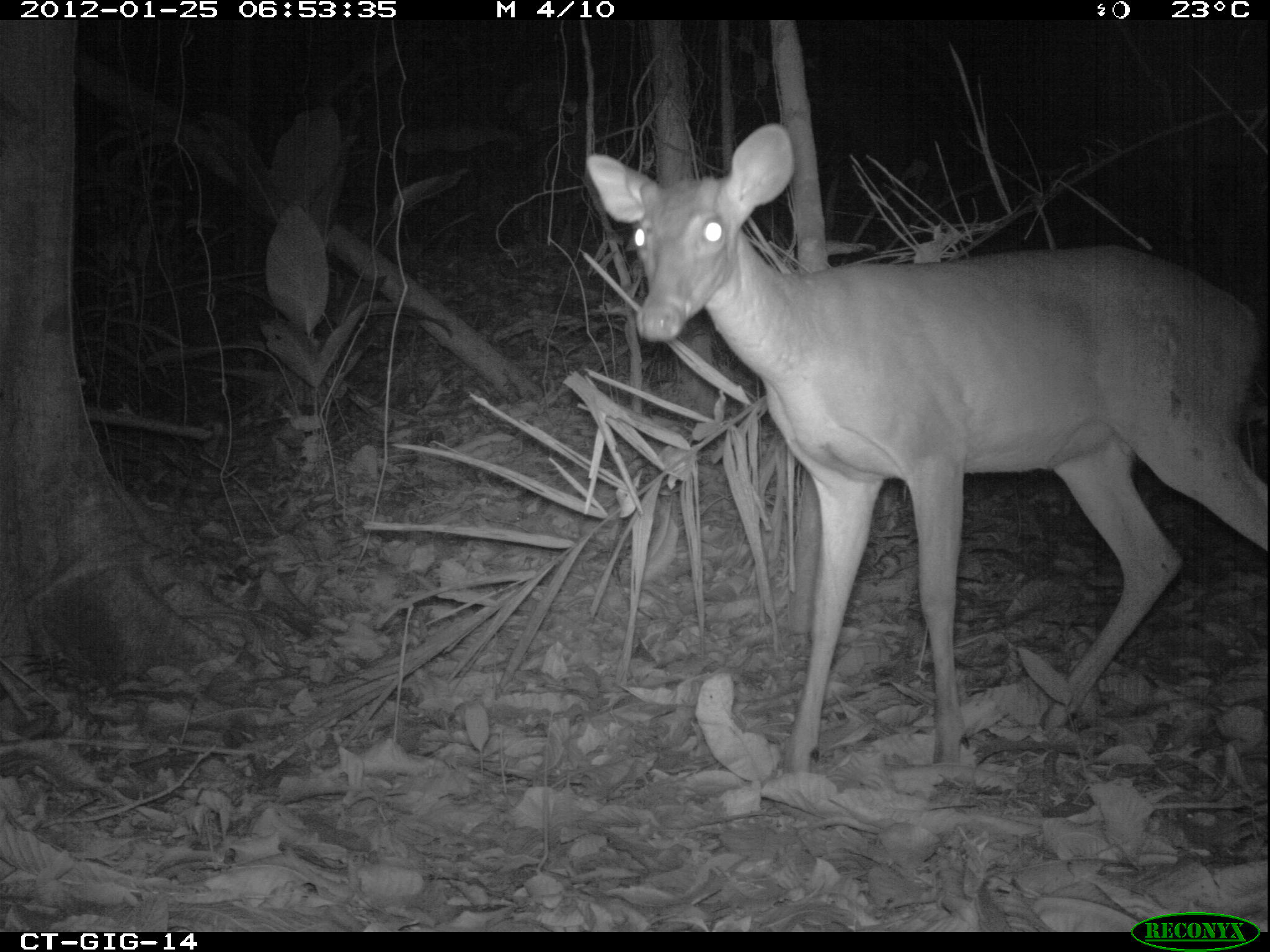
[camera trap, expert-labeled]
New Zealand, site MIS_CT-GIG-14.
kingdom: Animalia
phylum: Chordata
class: Mammalia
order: Artiodactyla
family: Cervidae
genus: Odocoileus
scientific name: Odocoileus virginianus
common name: white-tailed deer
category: white tailed deer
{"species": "white tailed deer (white-tailed deer) (Odocoileus virginianus)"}